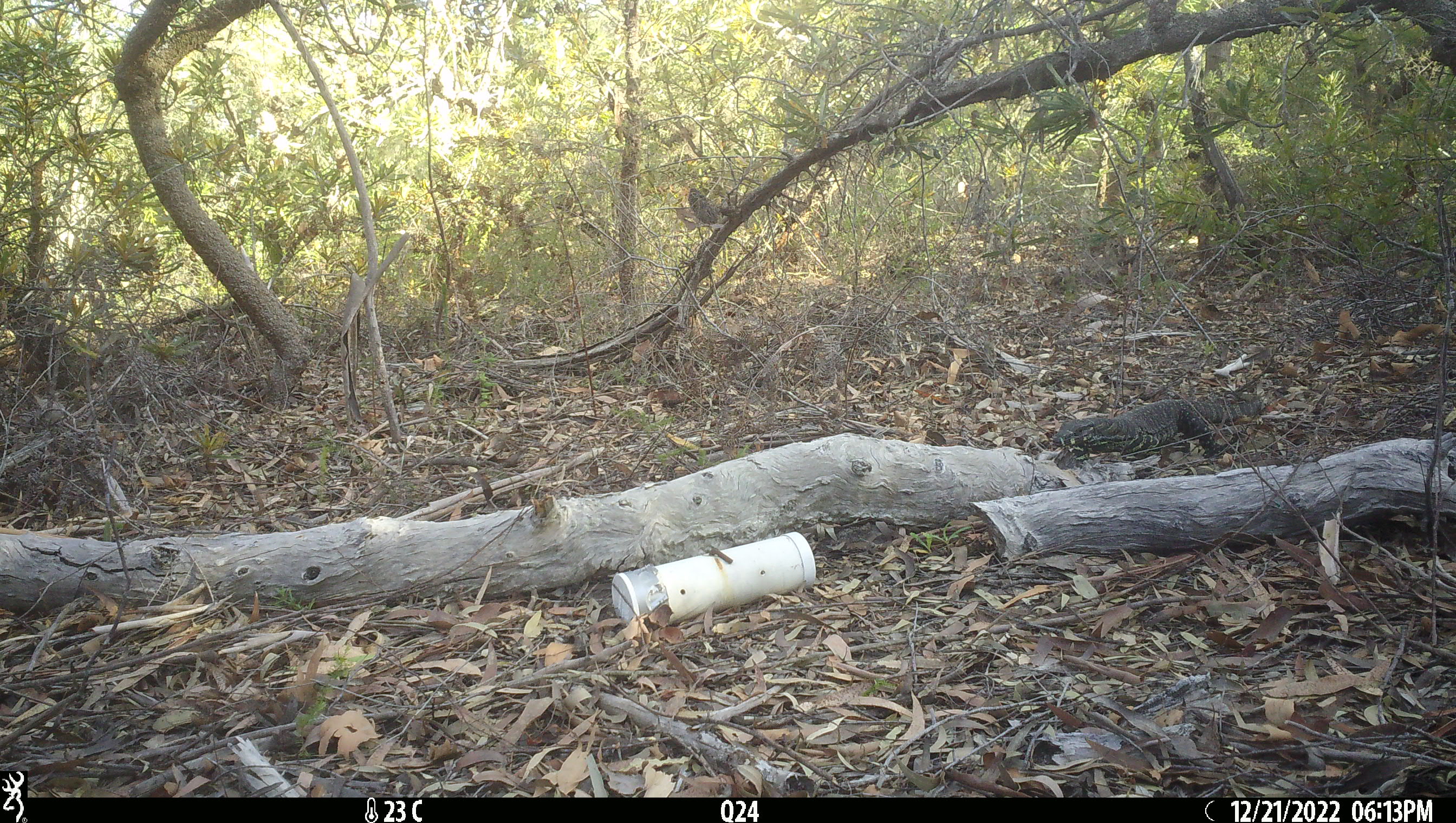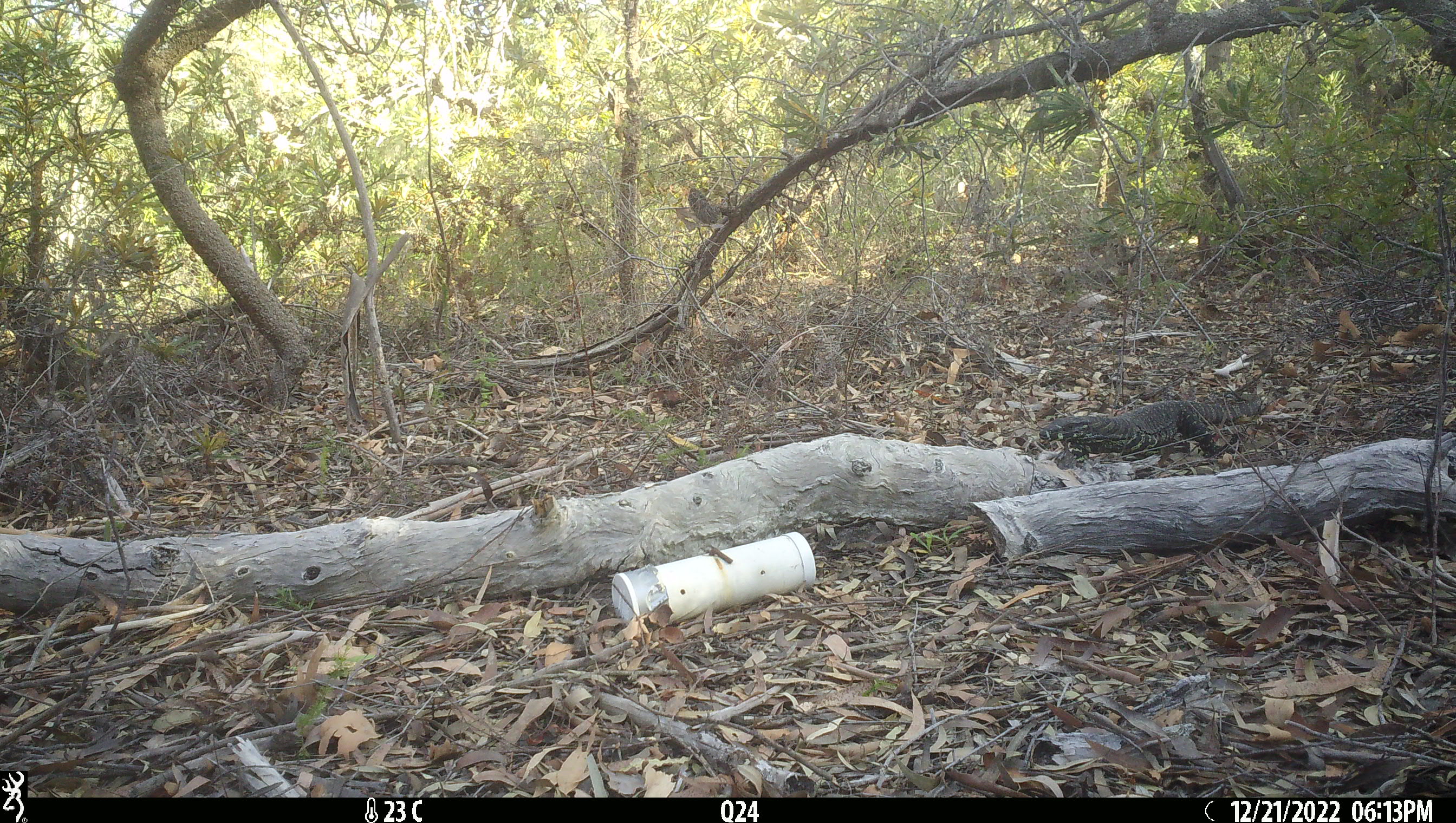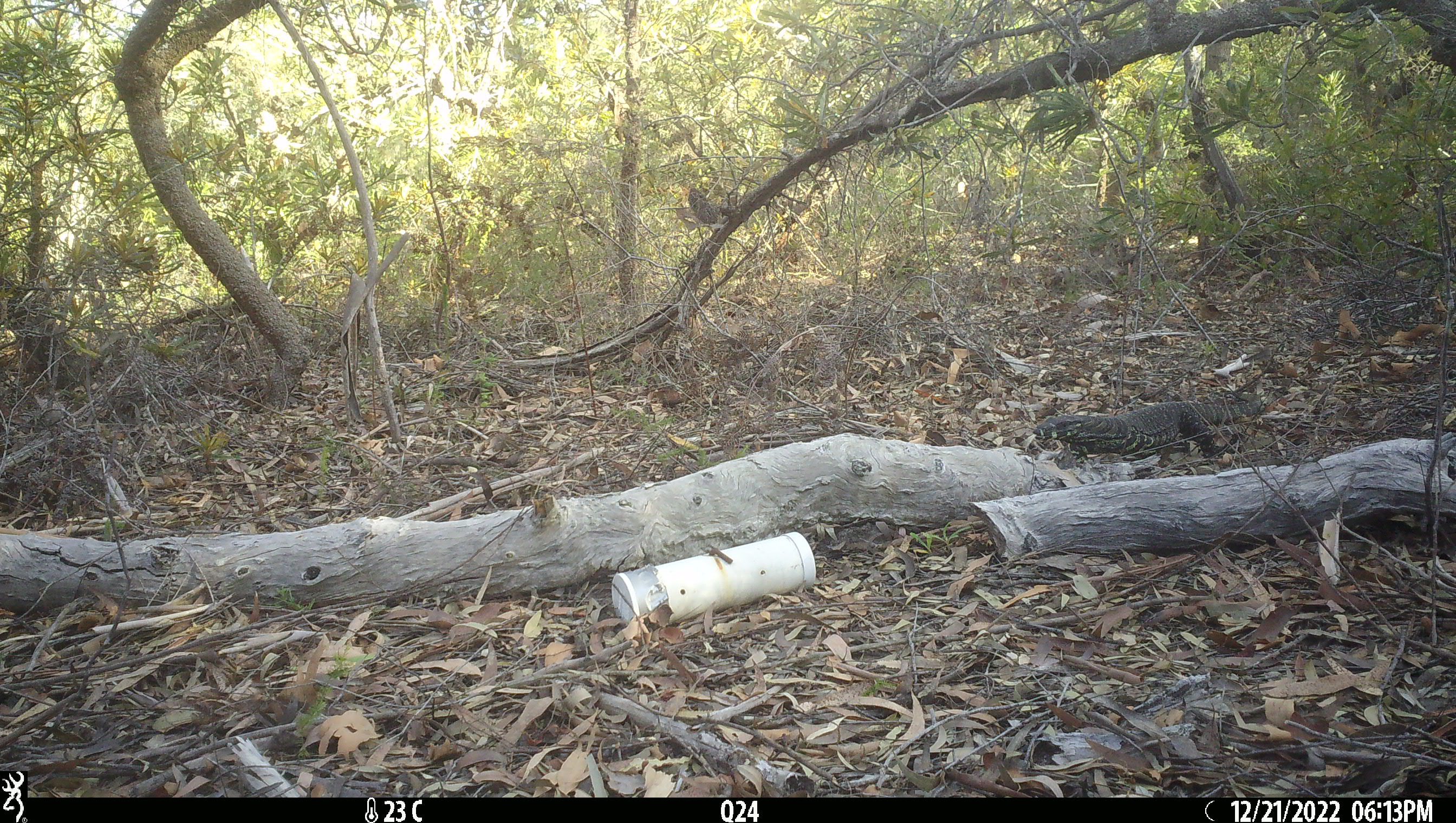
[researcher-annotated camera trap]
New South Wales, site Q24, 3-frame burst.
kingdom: Animalia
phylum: Chordata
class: Reptilia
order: Squamata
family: Varanidae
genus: Varanus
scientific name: Varanus varius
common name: lace monitor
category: goanna